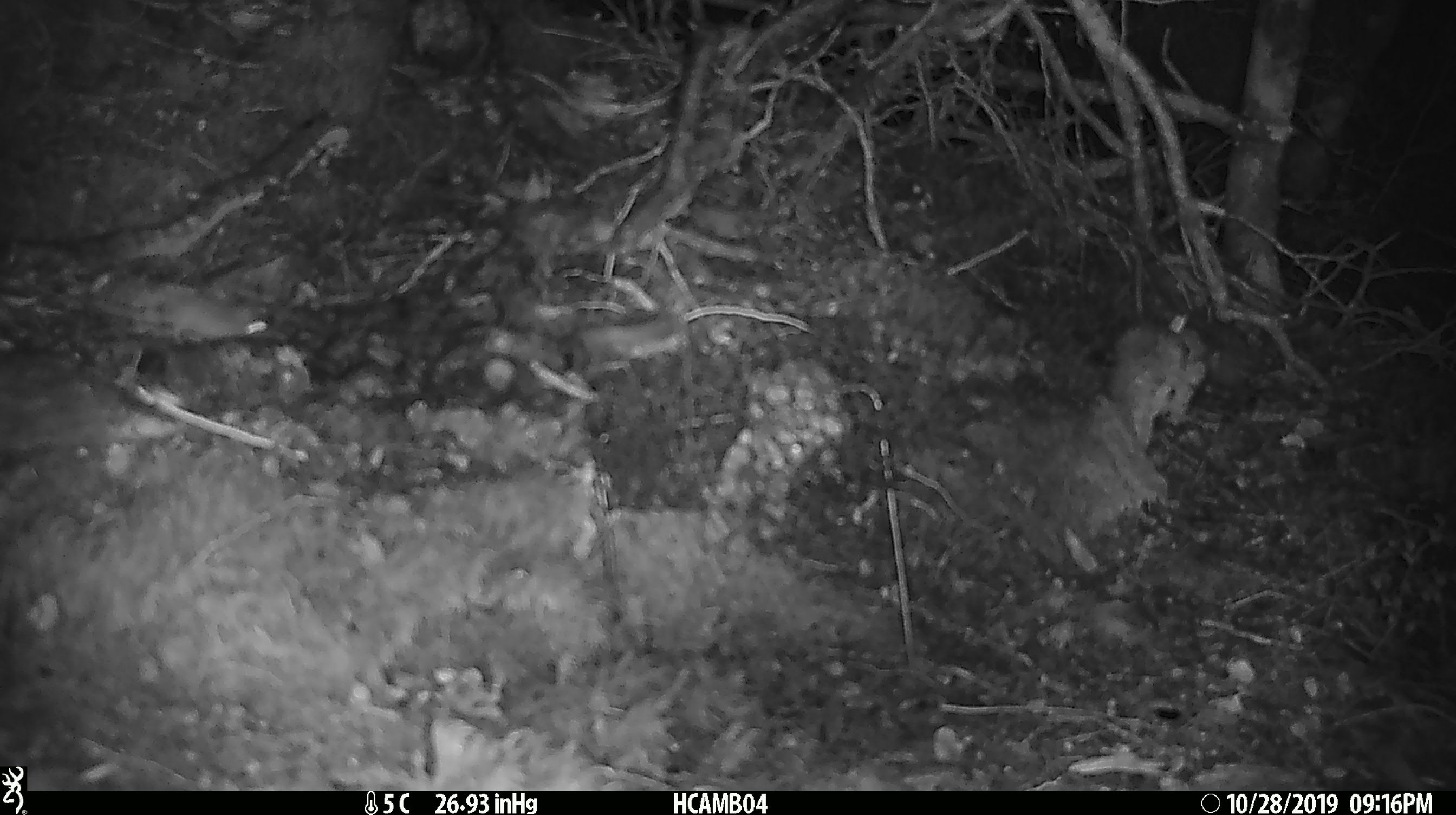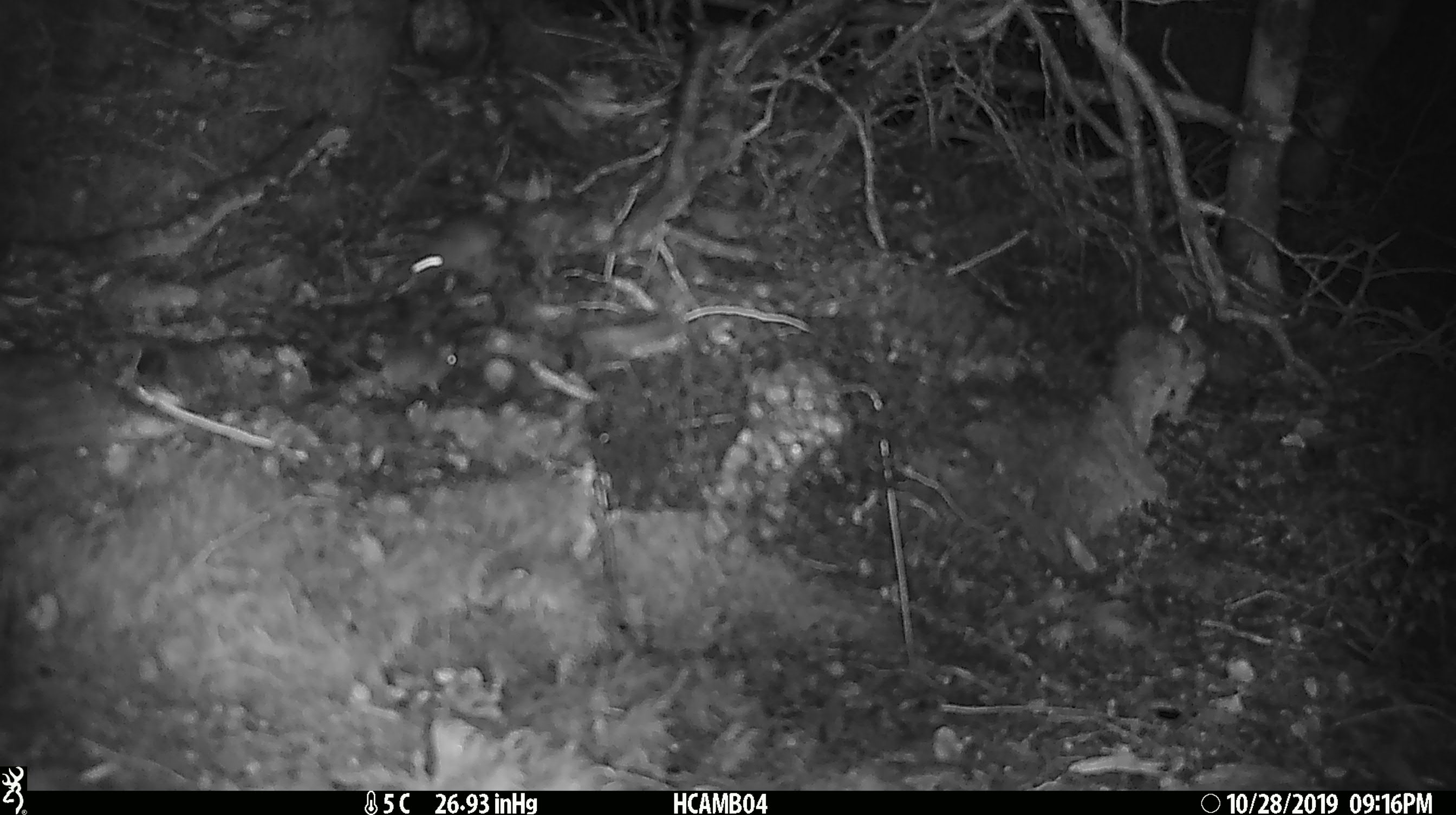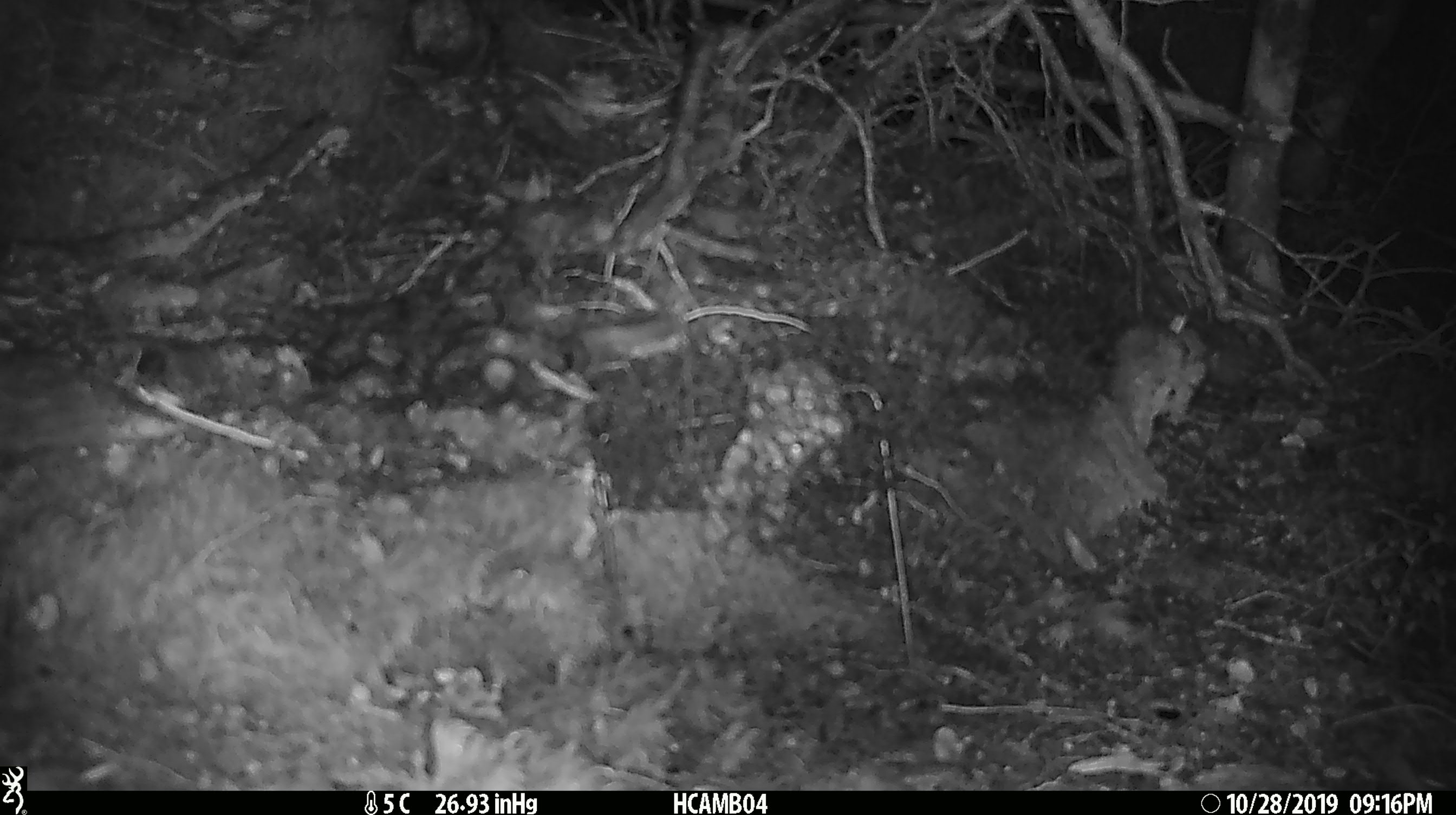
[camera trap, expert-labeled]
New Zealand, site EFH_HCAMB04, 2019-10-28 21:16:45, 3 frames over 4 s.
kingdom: Animalia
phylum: Chordata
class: Mammalia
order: Rodentia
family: Muridae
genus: Mus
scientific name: Mus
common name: mouse